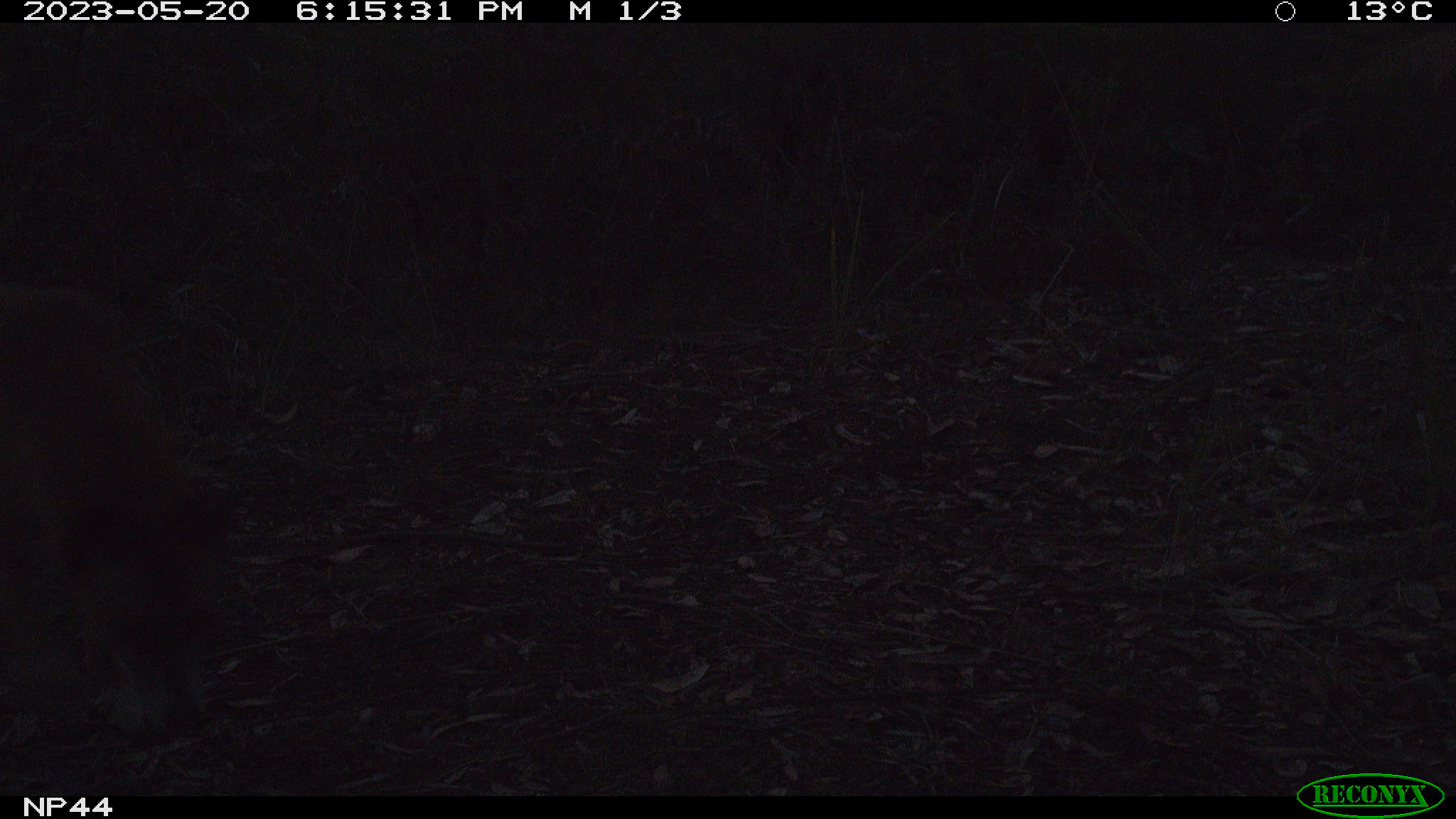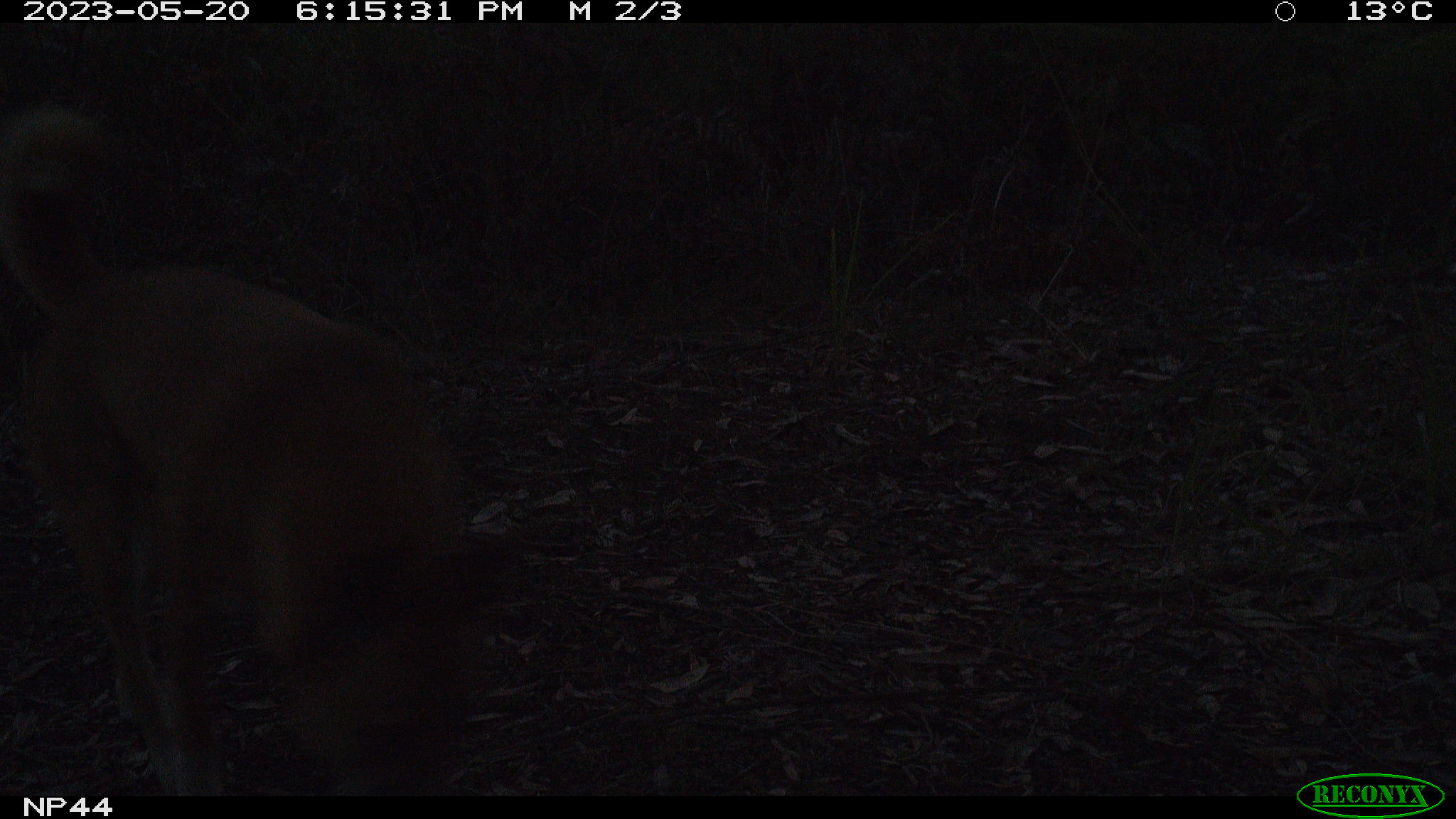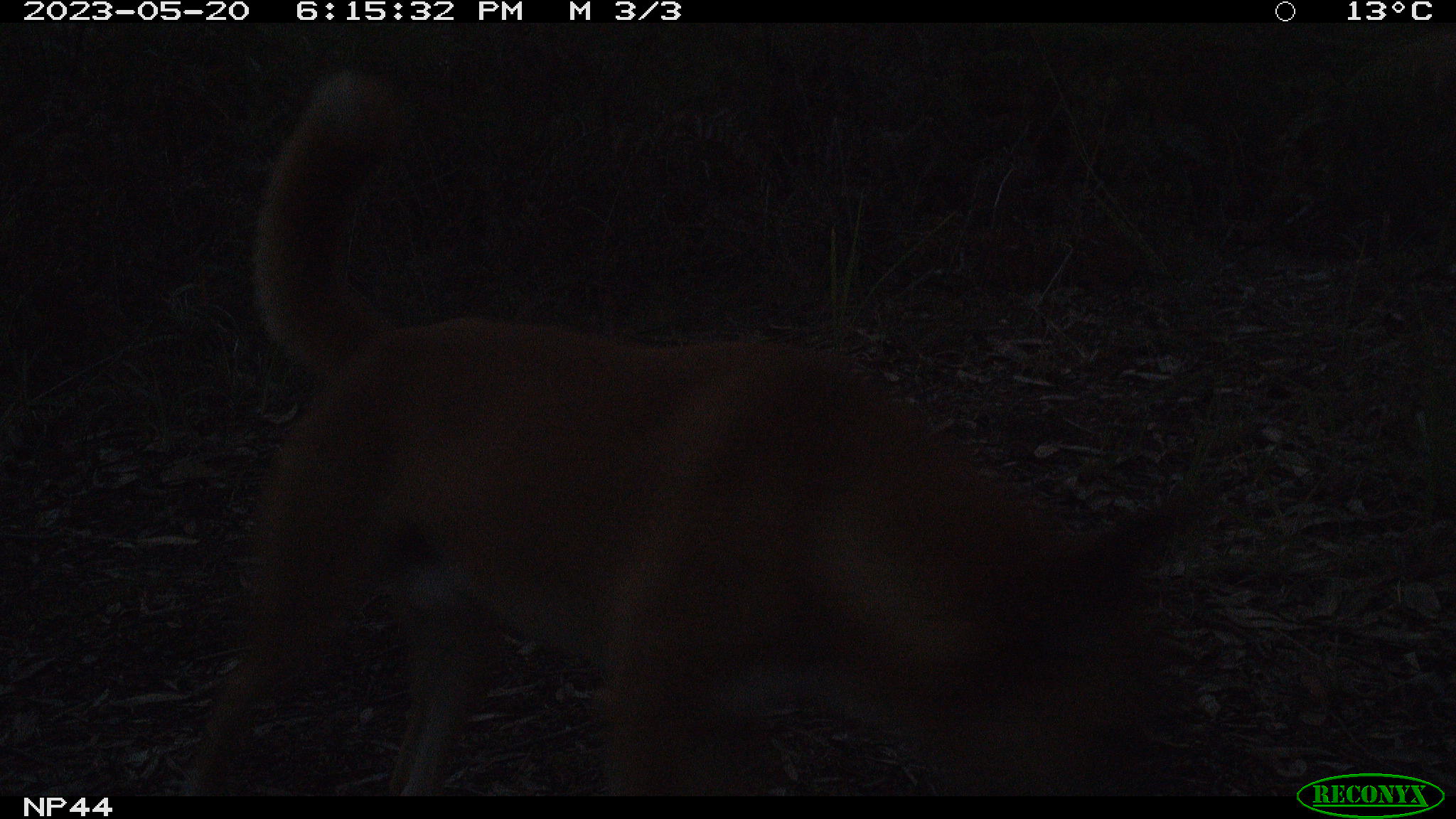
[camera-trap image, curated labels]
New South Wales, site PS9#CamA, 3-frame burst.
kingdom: Animalia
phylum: Chordata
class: Mammalia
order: Carnivora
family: Canidae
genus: Canis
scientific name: Canis familiaris dingo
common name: dingo